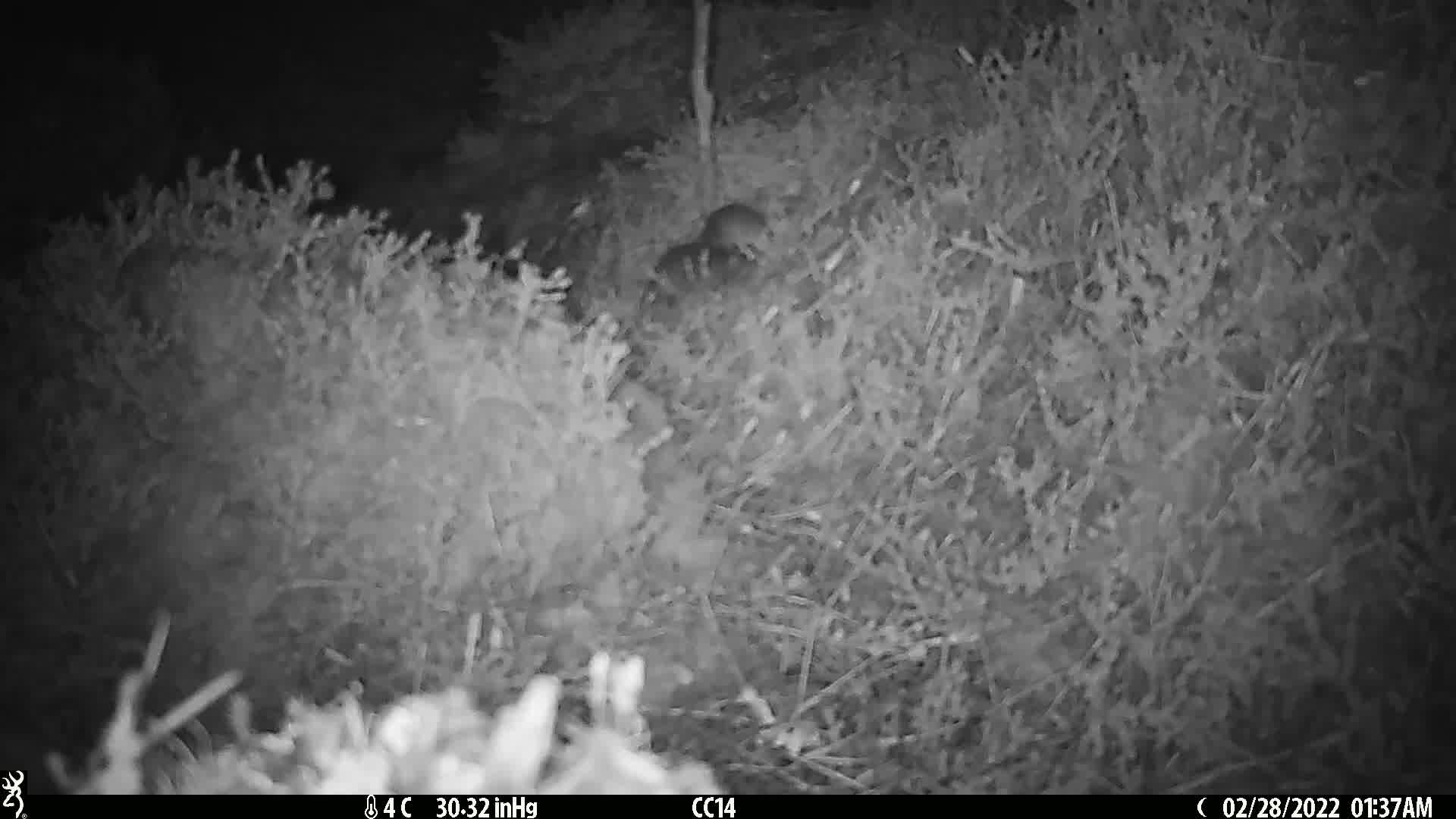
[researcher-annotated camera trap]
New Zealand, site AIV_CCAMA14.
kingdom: Animalia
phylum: Chordata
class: Mammalia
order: Rodentia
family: Muridae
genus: Mus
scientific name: Mus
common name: mouse